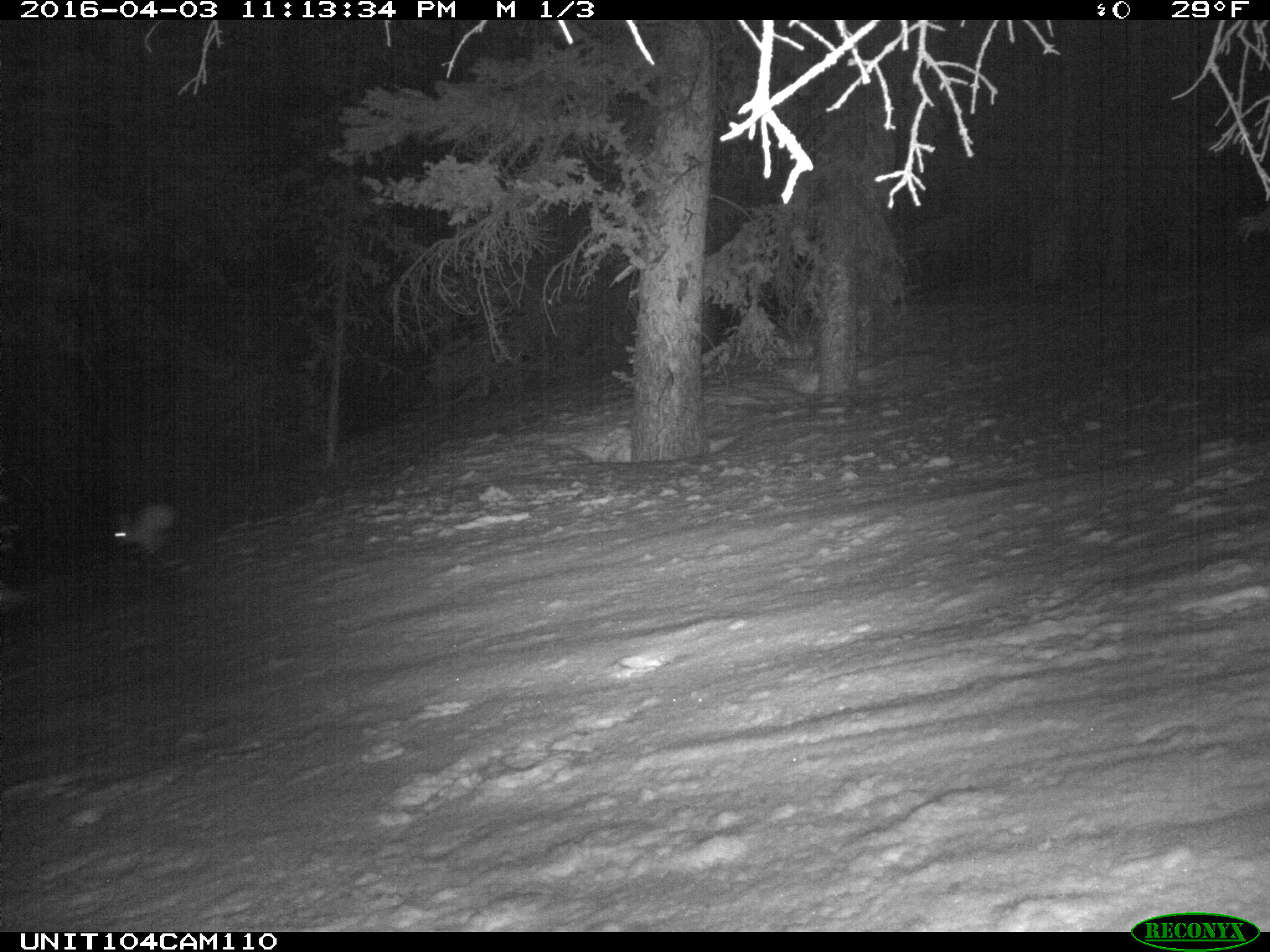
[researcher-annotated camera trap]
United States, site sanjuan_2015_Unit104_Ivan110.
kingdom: Animalia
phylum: Chordata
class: Mammalia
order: Lagomorpha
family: Leporidae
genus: Lepus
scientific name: Lepus americanus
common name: snowshoe hare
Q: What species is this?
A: Lepus americanus (snowshoe hare).